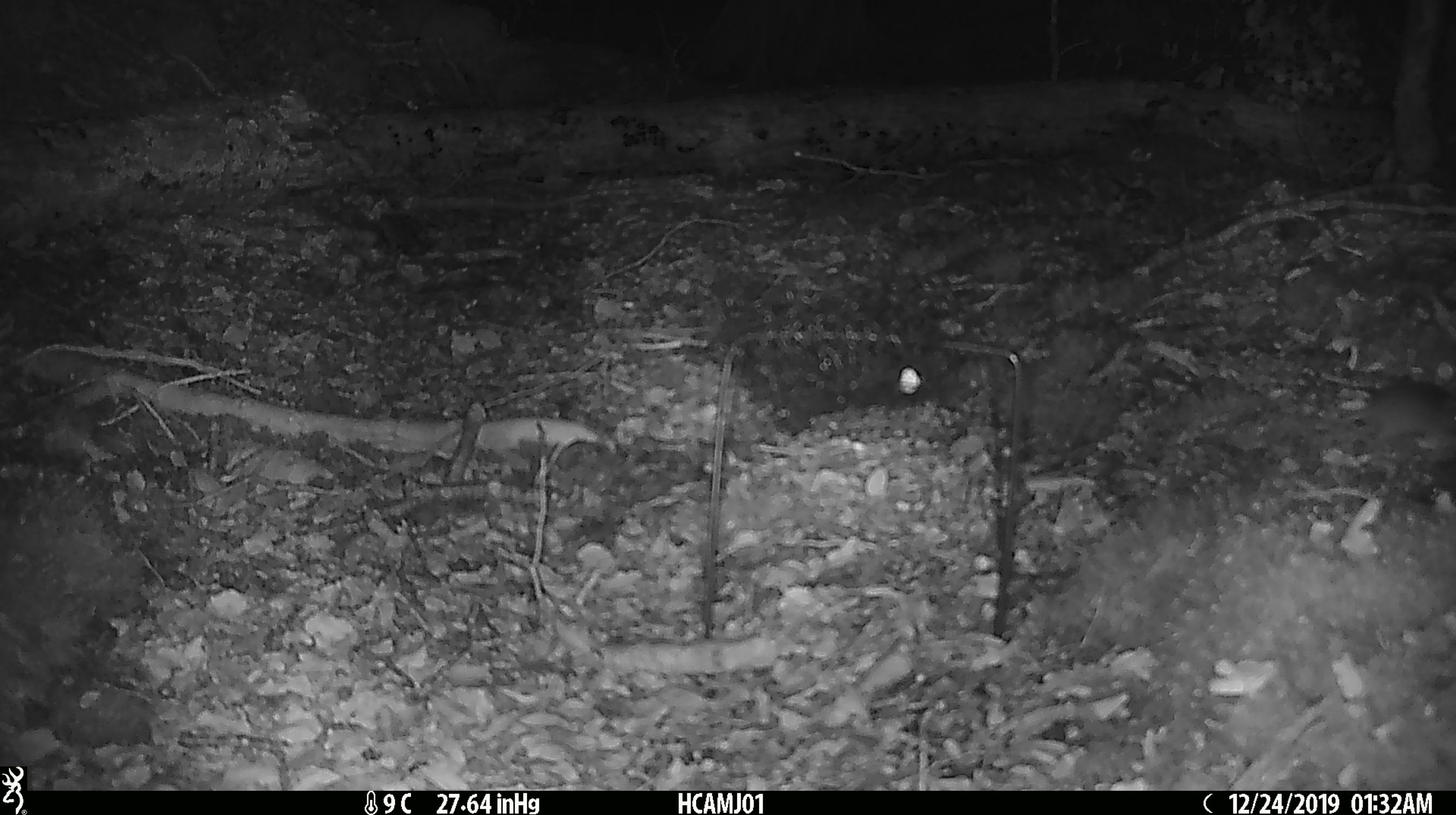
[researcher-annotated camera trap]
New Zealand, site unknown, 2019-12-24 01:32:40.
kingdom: Animalia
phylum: Chordata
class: Mammalia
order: Rodentia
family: Muridae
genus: Mus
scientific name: Mus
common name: mouse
Mouse (Mus).